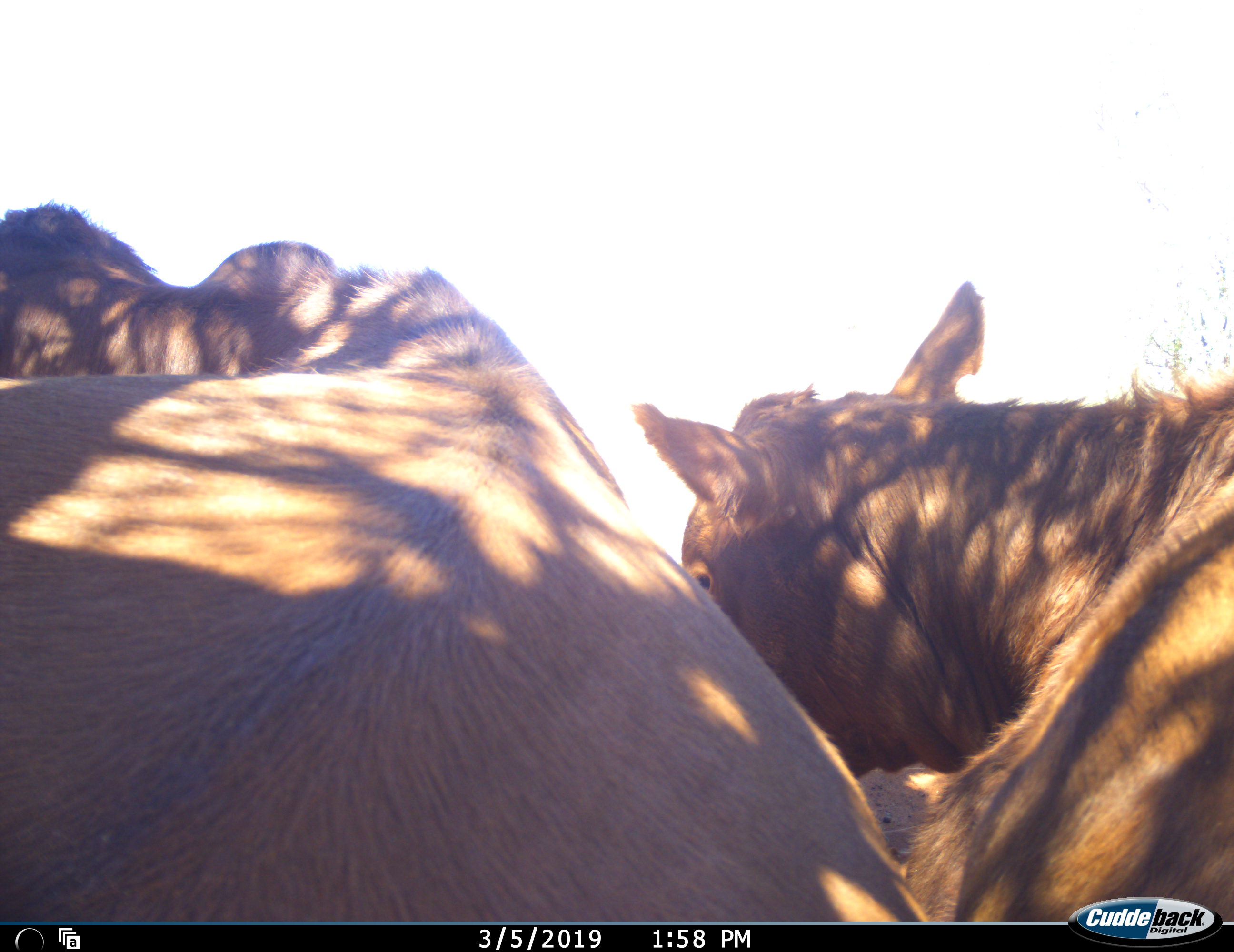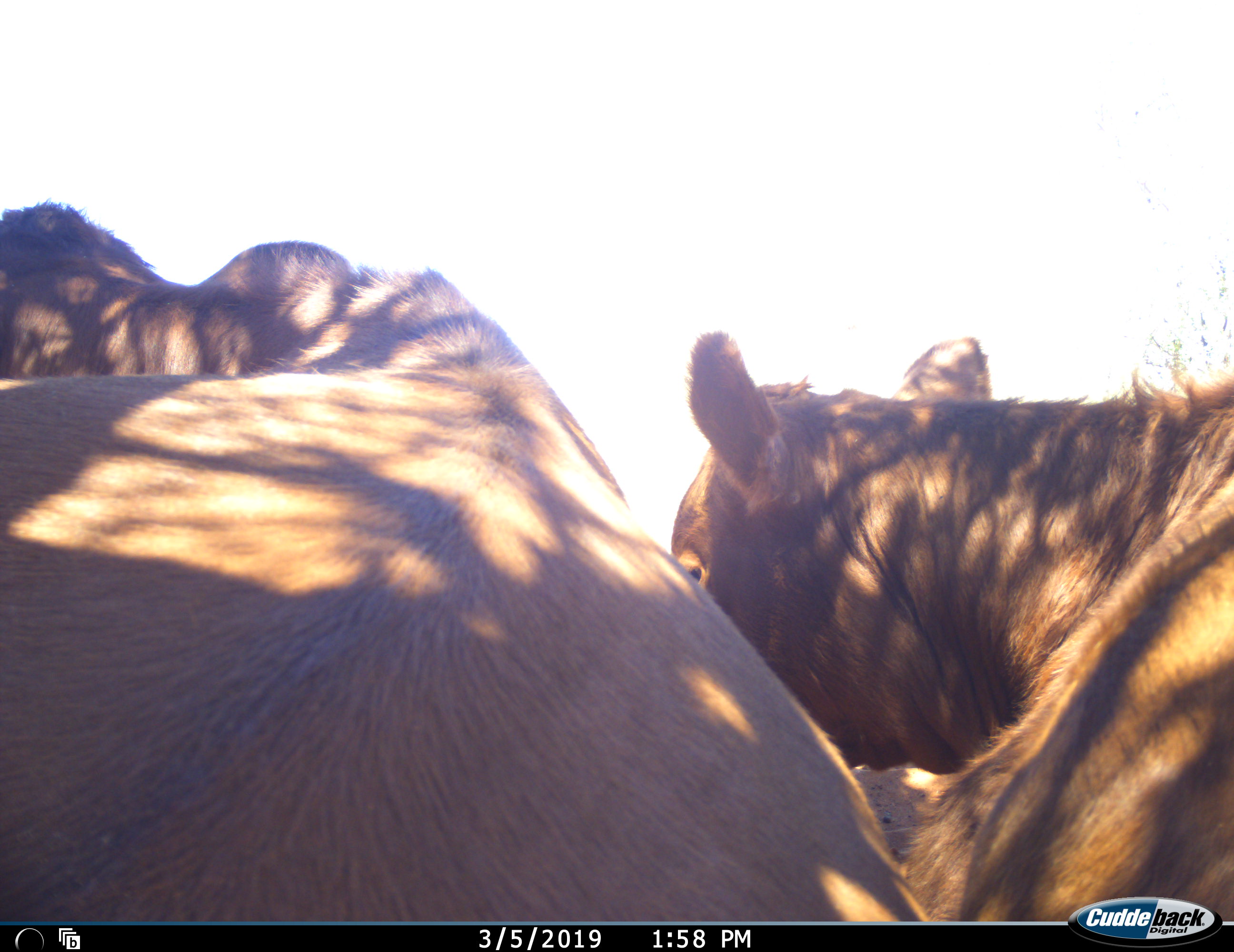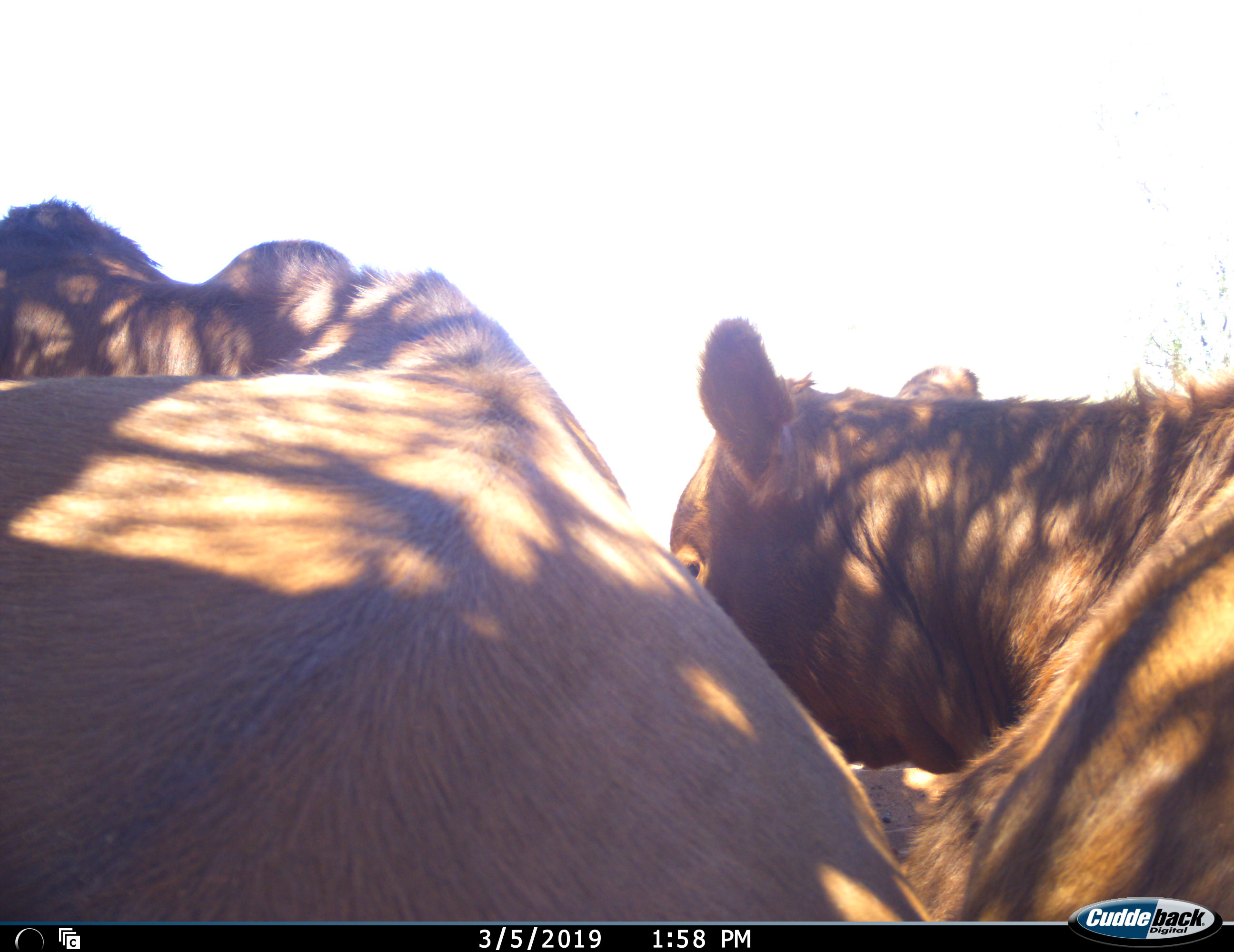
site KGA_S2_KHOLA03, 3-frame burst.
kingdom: Animalia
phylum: Chordata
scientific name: Vertebrata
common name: domestic animal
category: domesticanimal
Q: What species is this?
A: Domesticanimal (domestic animal) (Vertebrata).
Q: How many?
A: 2.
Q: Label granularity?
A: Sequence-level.